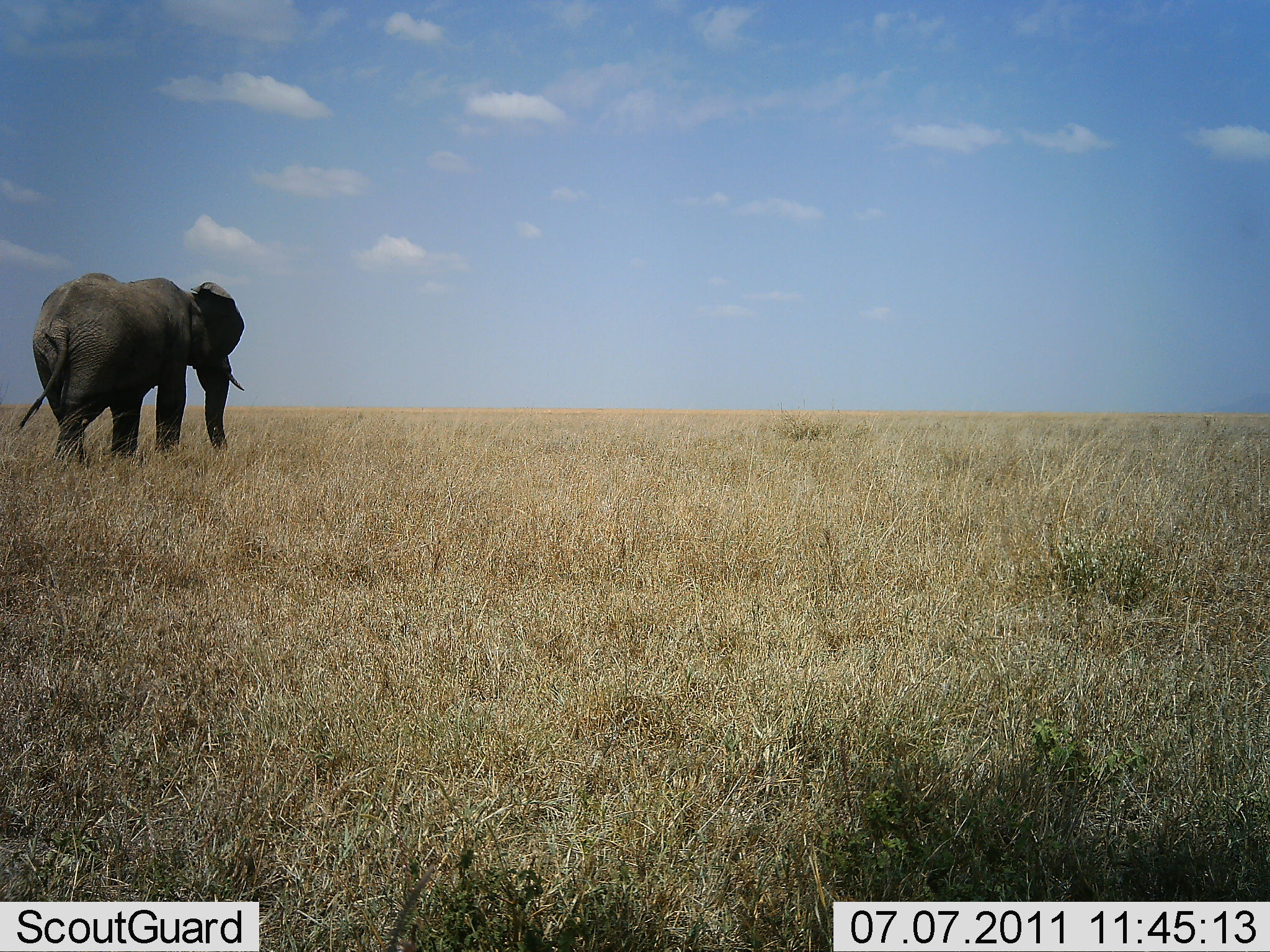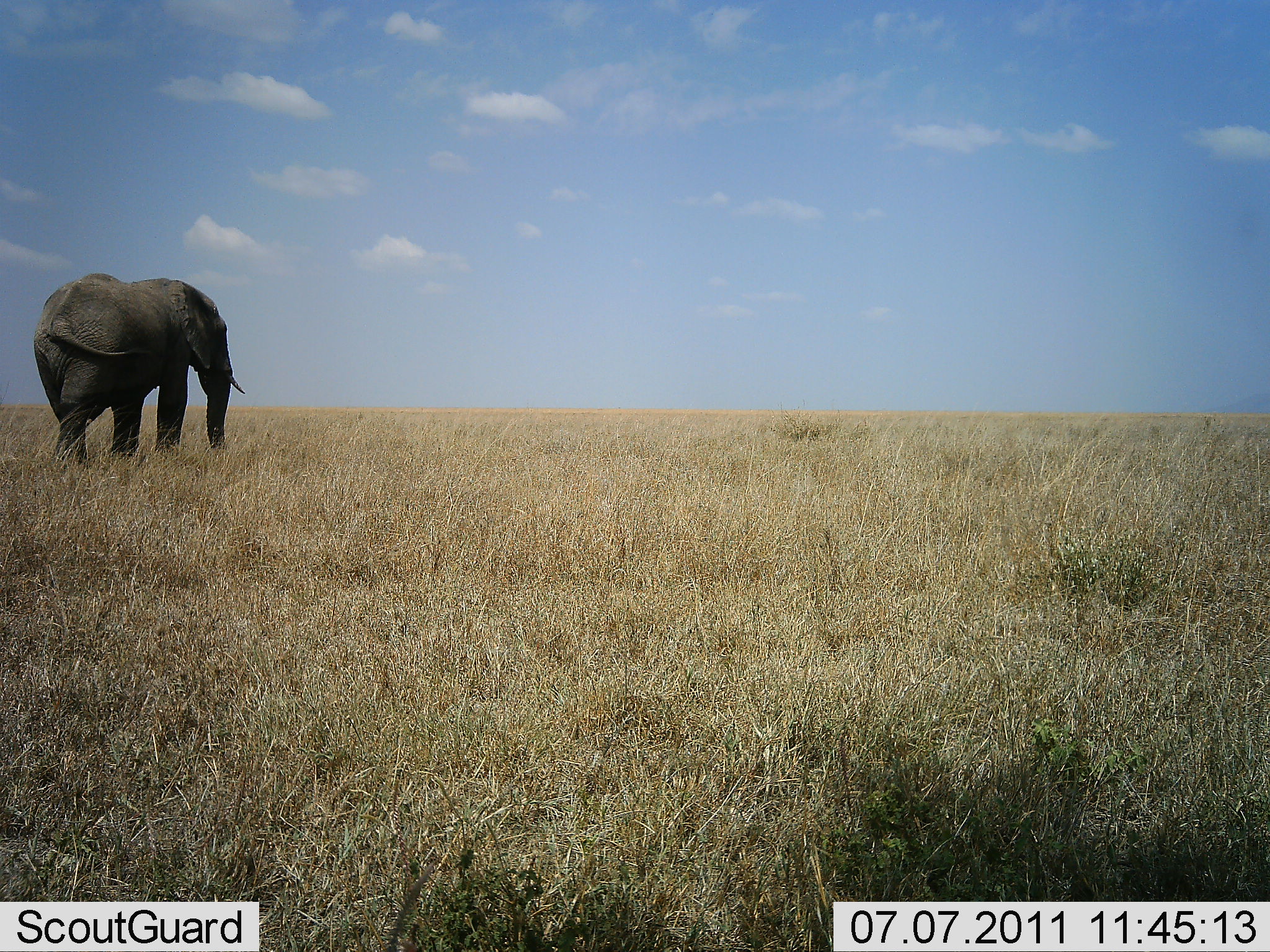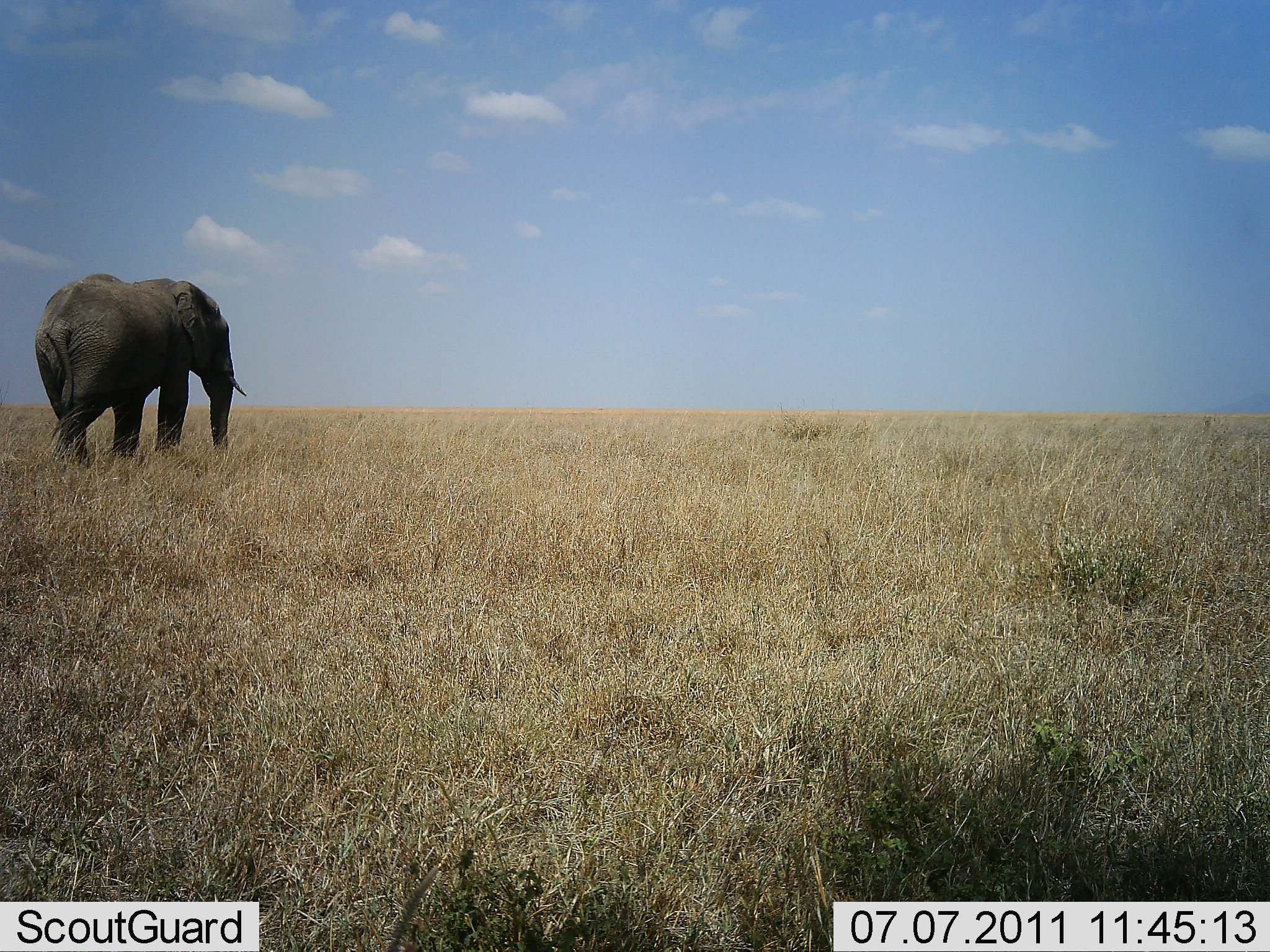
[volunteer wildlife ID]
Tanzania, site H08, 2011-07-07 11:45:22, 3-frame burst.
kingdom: Animalia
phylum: Chordata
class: Mammalia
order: Proboscidea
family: Elephantidae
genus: Loxodonta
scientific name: Loxodonta africana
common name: african bush elephant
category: elephant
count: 1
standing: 83%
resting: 0%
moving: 17%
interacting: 0%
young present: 0%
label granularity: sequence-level